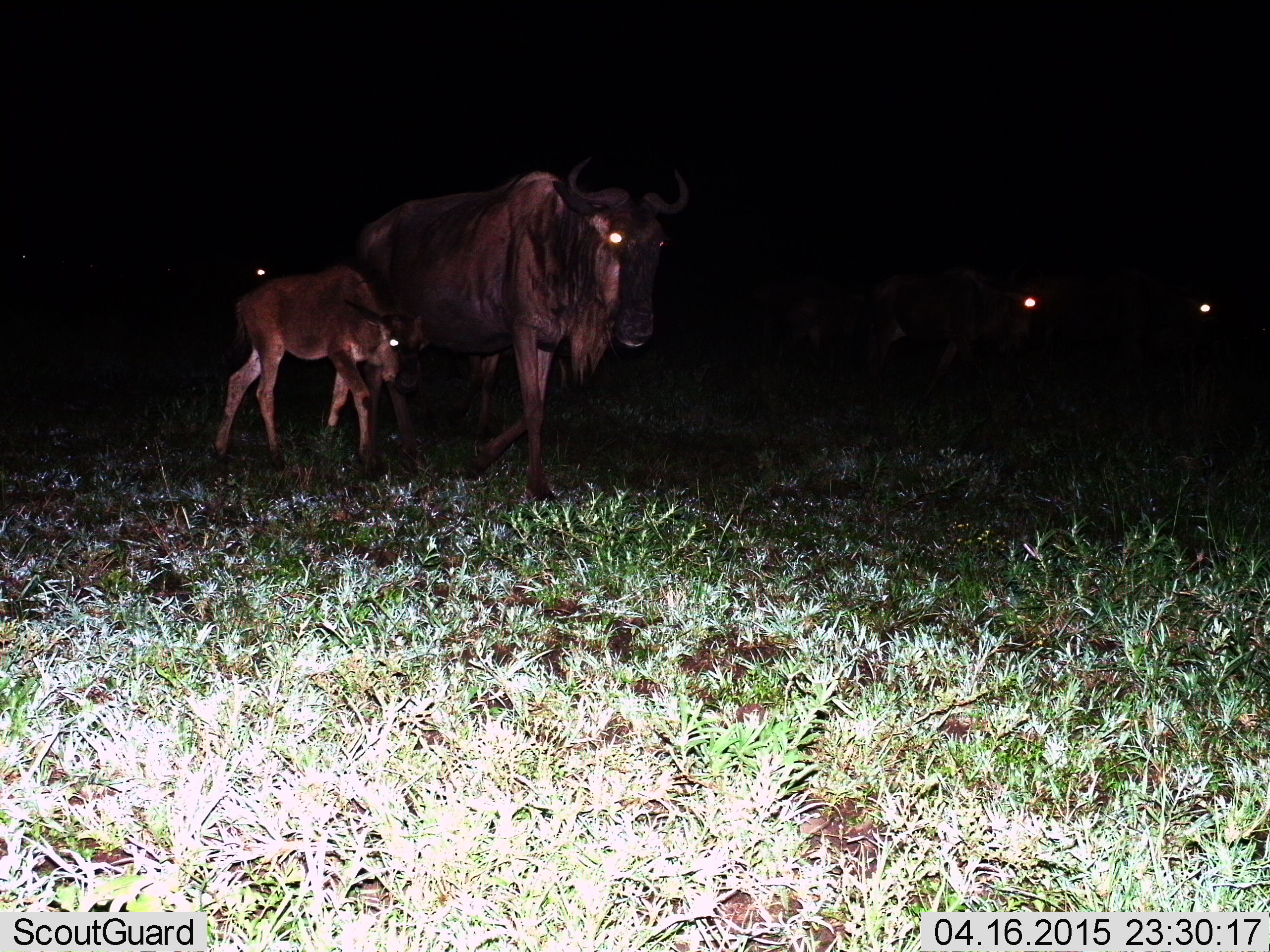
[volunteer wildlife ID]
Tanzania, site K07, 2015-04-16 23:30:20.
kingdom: Animalia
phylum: Chordata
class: Mammalia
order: Artiodactyla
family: Bovidae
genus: Connochaetes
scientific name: Connochaetes taurinus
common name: blue wildebeest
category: wildebeest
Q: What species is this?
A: Wildebeest (blue wildebeest) (Connochaetes taurinus).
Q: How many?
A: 4.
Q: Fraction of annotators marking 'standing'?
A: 20%.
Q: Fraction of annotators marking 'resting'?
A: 10%.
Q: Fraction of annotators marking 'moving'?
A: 70%.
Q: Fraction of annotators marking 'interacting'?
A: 0%.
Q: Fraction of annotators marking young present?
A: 100%.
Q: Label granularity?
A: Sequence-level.